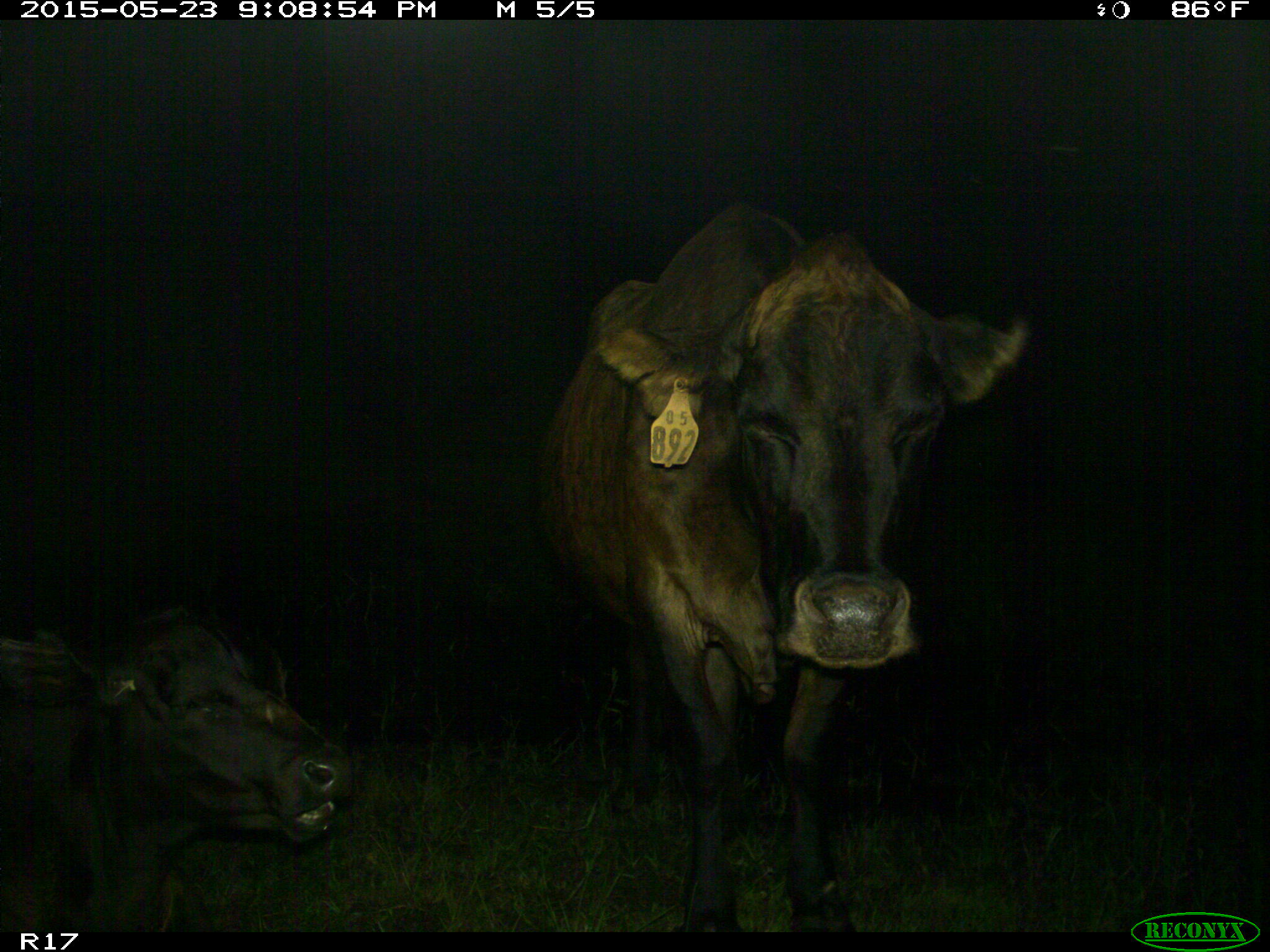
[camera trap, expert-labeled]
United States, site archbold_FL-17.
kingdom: Animalia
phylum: Chordata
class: Mammalia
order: Artiodactyla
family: Bovidae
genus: Bos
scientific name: Bos taurus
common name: domestic cow